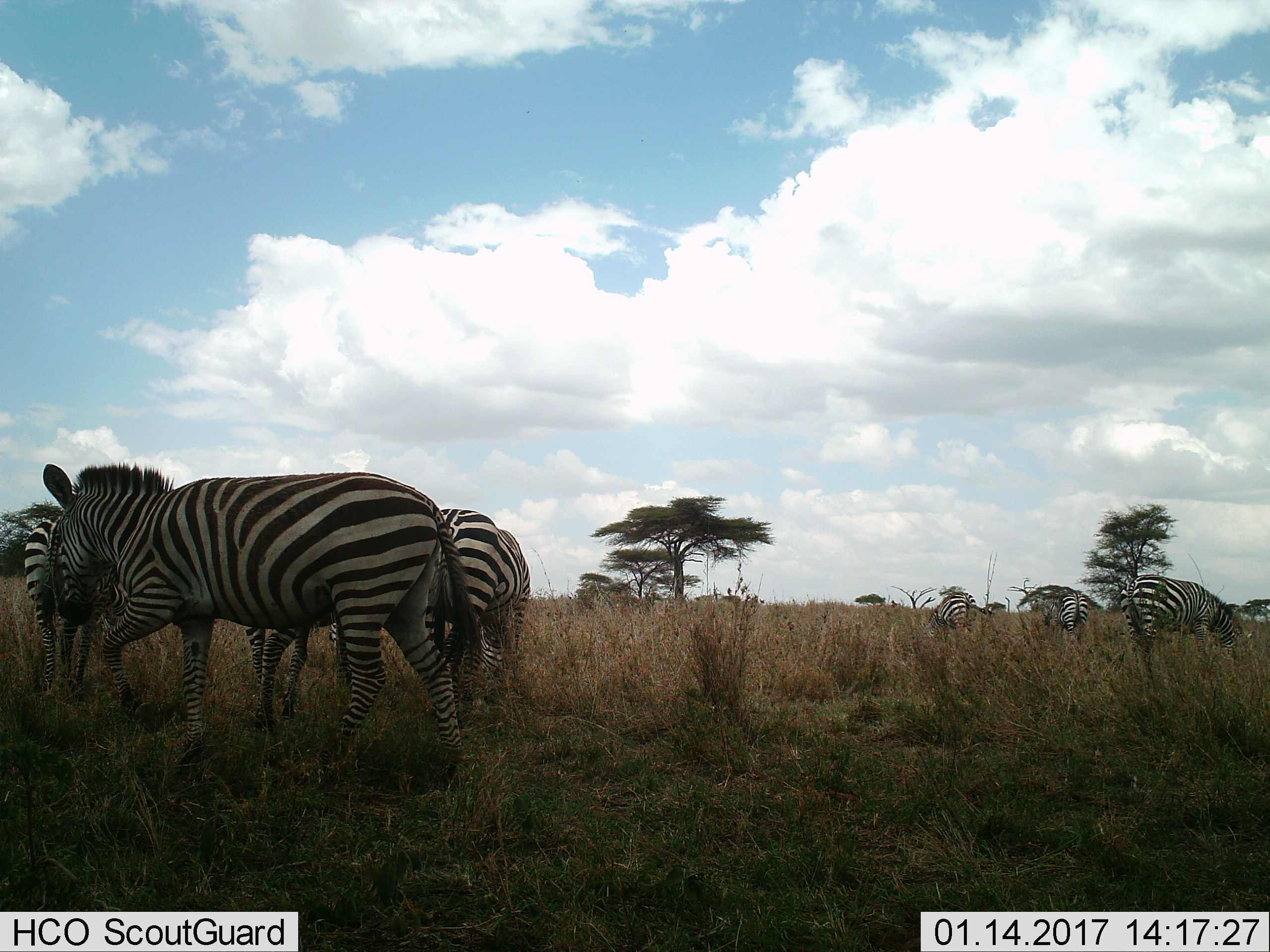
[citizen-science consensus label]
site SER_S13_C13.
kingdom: Animalia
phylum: Chordata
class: Mammalia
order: Perissodactyla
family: Equidae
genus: Equus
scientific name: Equus quagga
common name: plains zebra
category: zebraplains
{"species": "zebraplains (plains zebra) (Equus quagga)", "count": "7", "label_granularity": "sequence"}